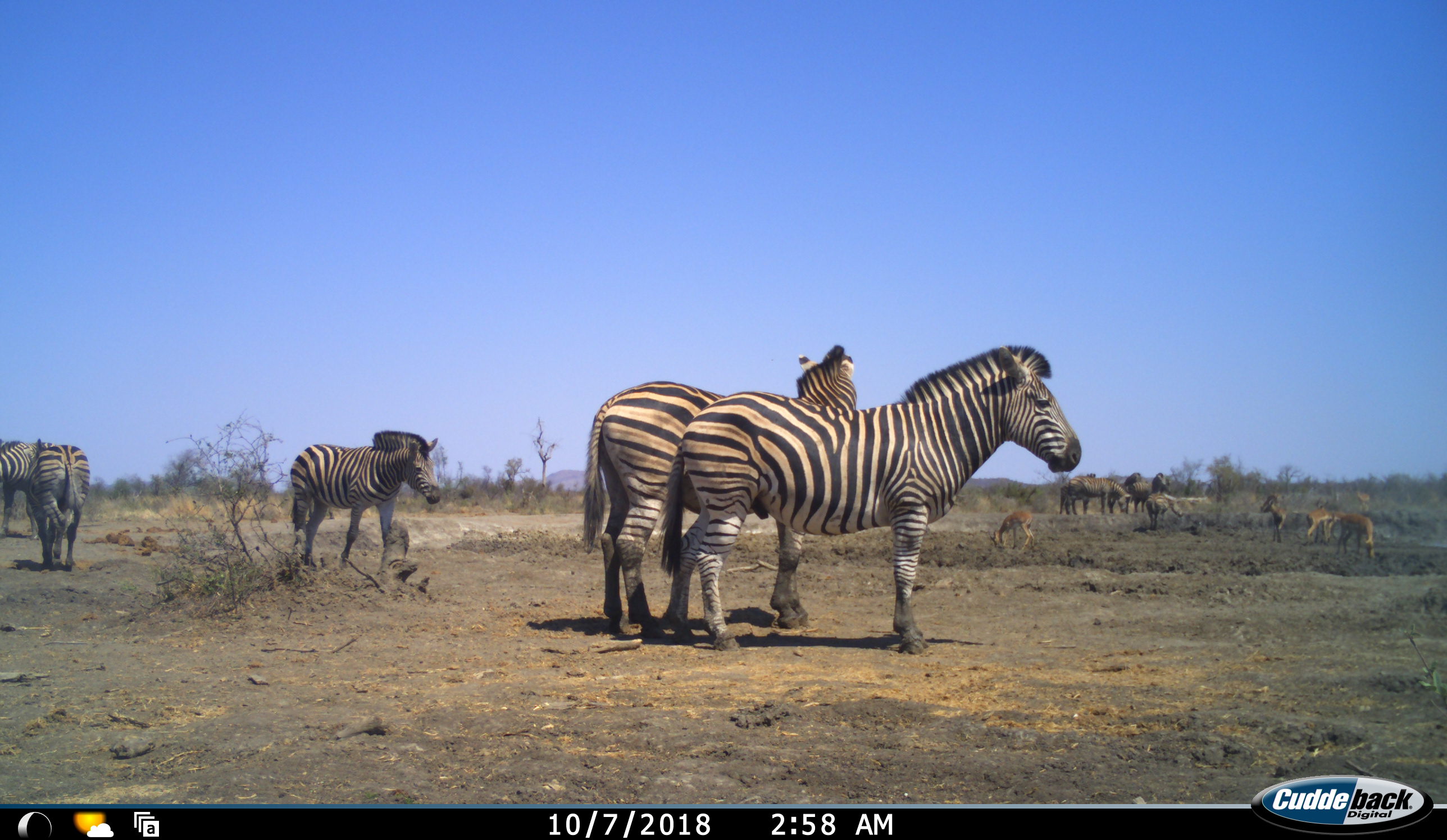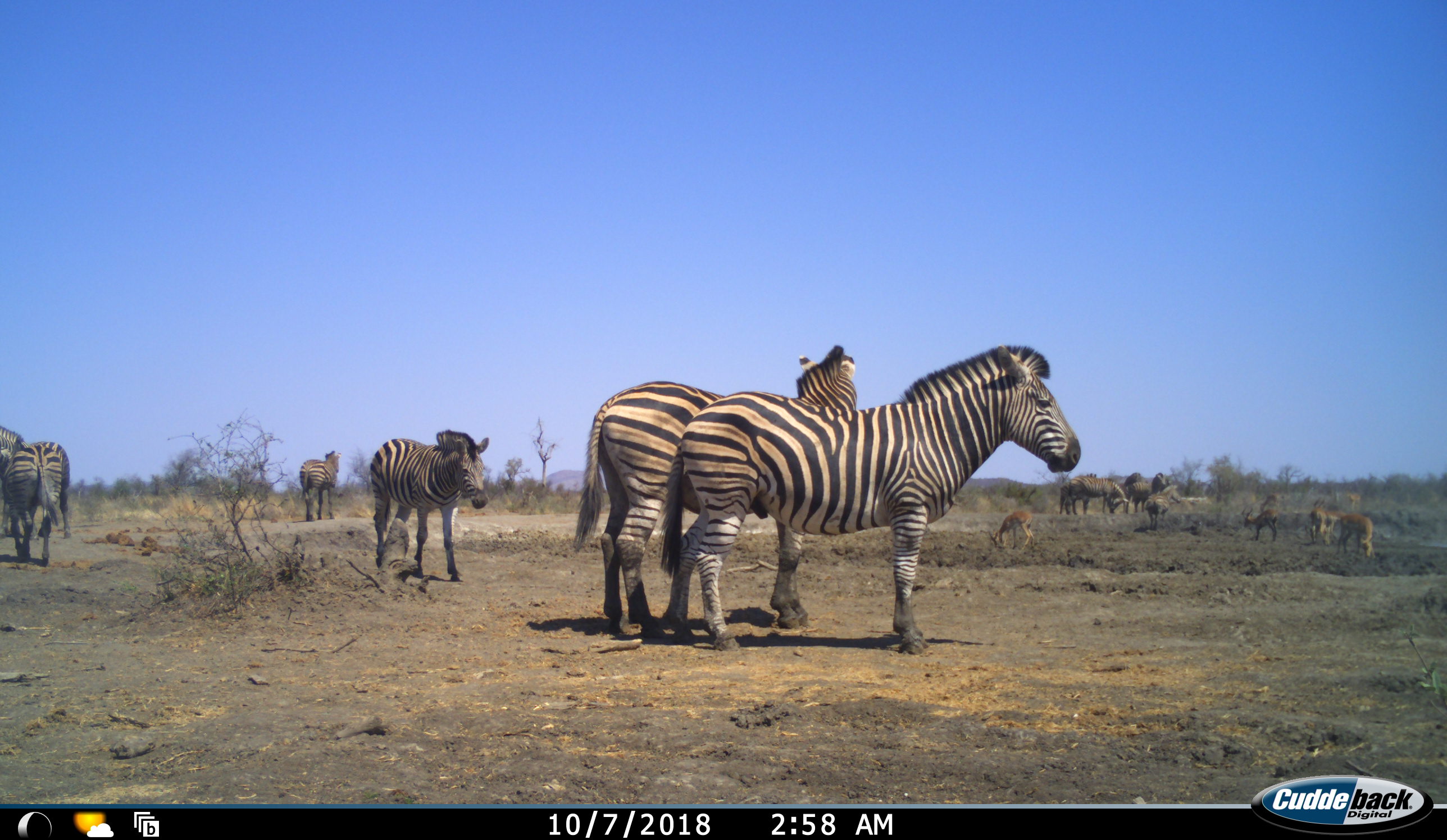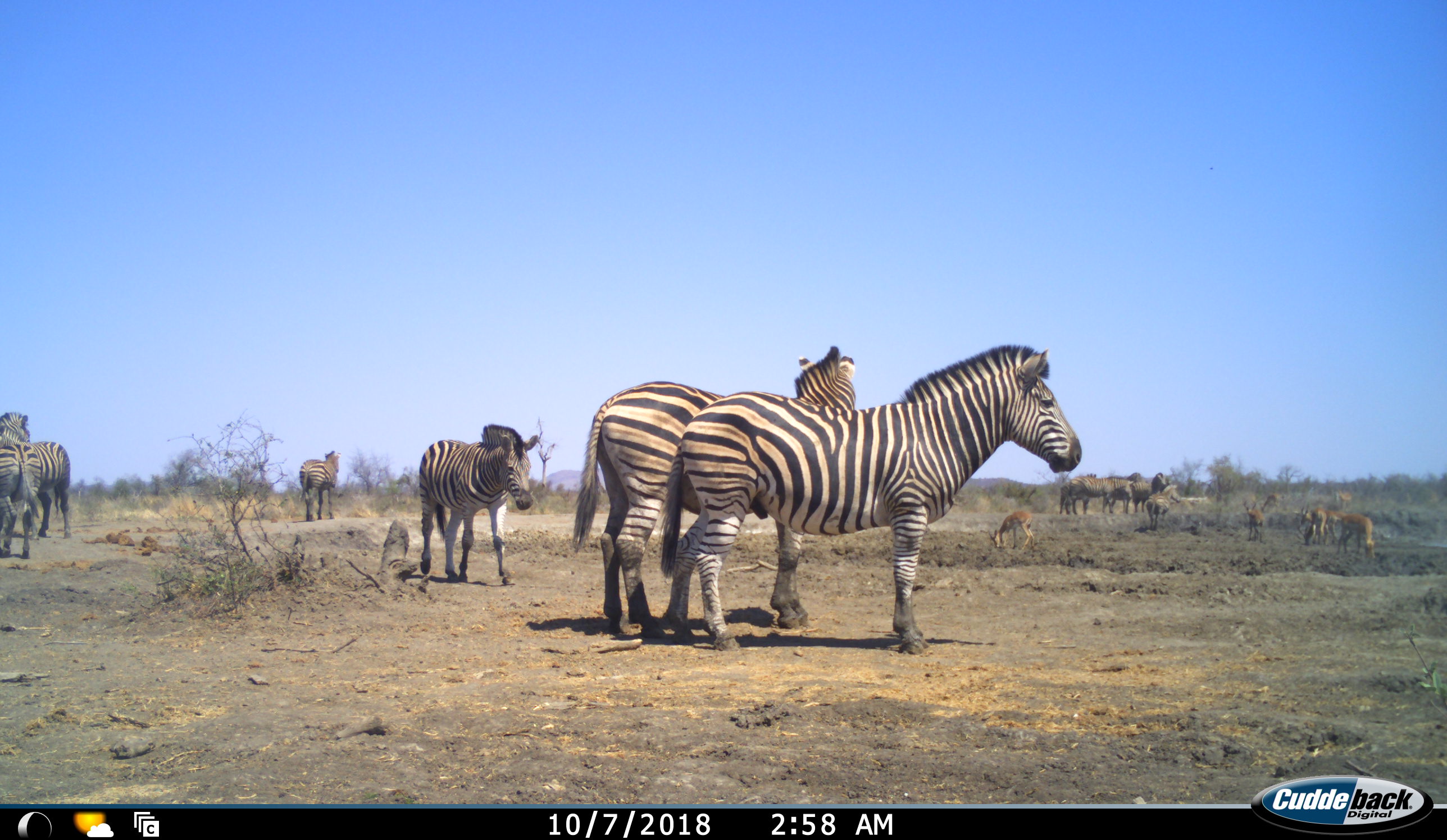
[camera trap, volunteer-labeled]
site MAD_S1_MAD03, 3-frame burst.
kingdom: Animalia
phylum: Chordata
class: Mammalia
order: Artiodactyla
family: Bovidae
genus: Aepyceros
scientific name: Aepyceros melampus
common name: impala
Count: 6.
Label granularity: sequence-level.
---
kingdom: Animalia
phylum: Chordata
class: Mammalia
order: Perissodactyla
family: Equidae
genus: Equus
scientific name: Equus quagga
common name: plains zebra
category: zebraplains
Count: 11-50.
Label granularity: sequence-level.